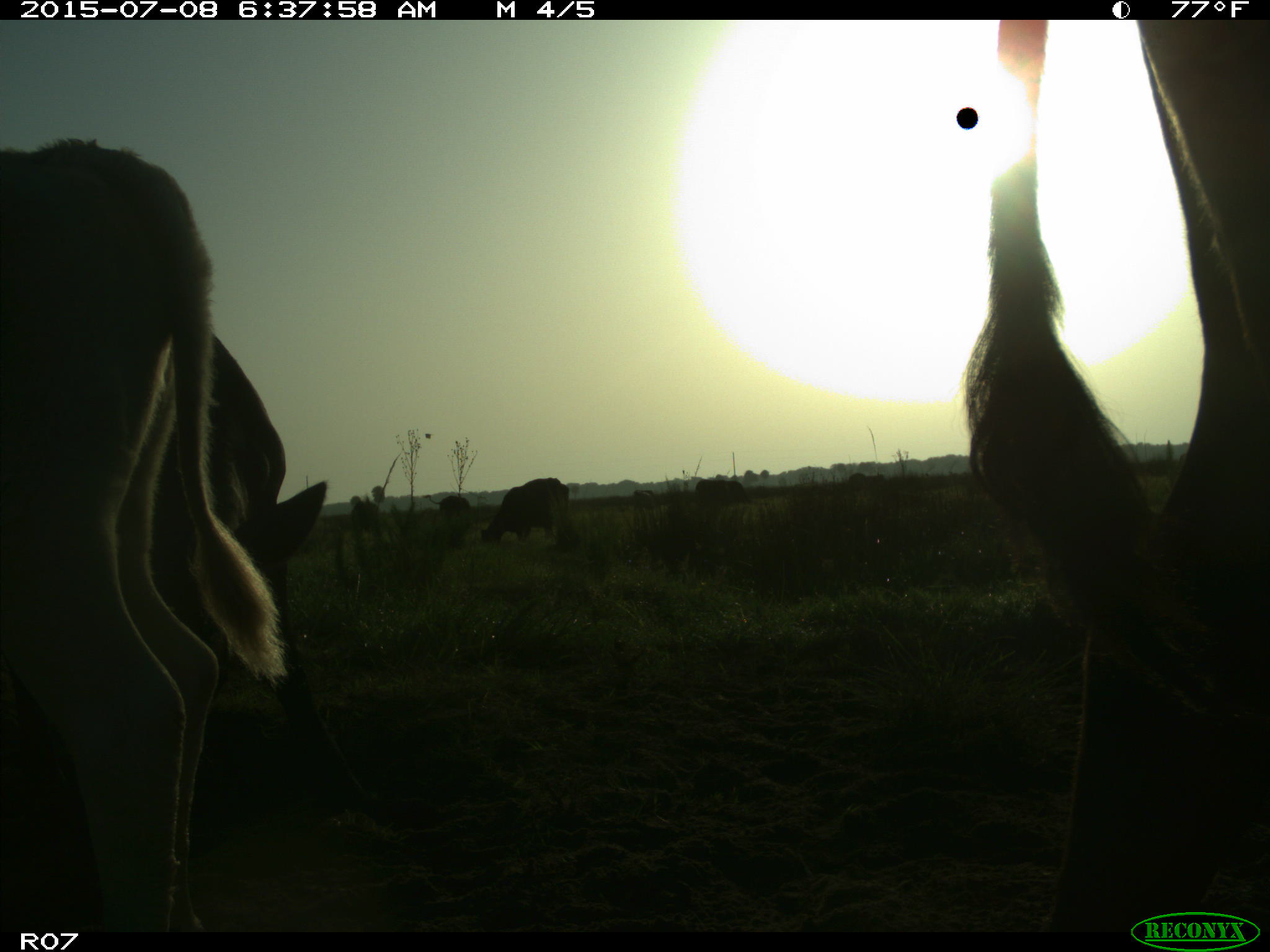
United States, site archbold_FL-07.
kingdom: Animalia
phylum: Chordata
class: Mammalia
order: Artiodactyla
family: Bovidae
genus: Bos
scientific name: Bos taurus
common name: domestic cow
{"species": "Bos taurus (domestic cow)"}